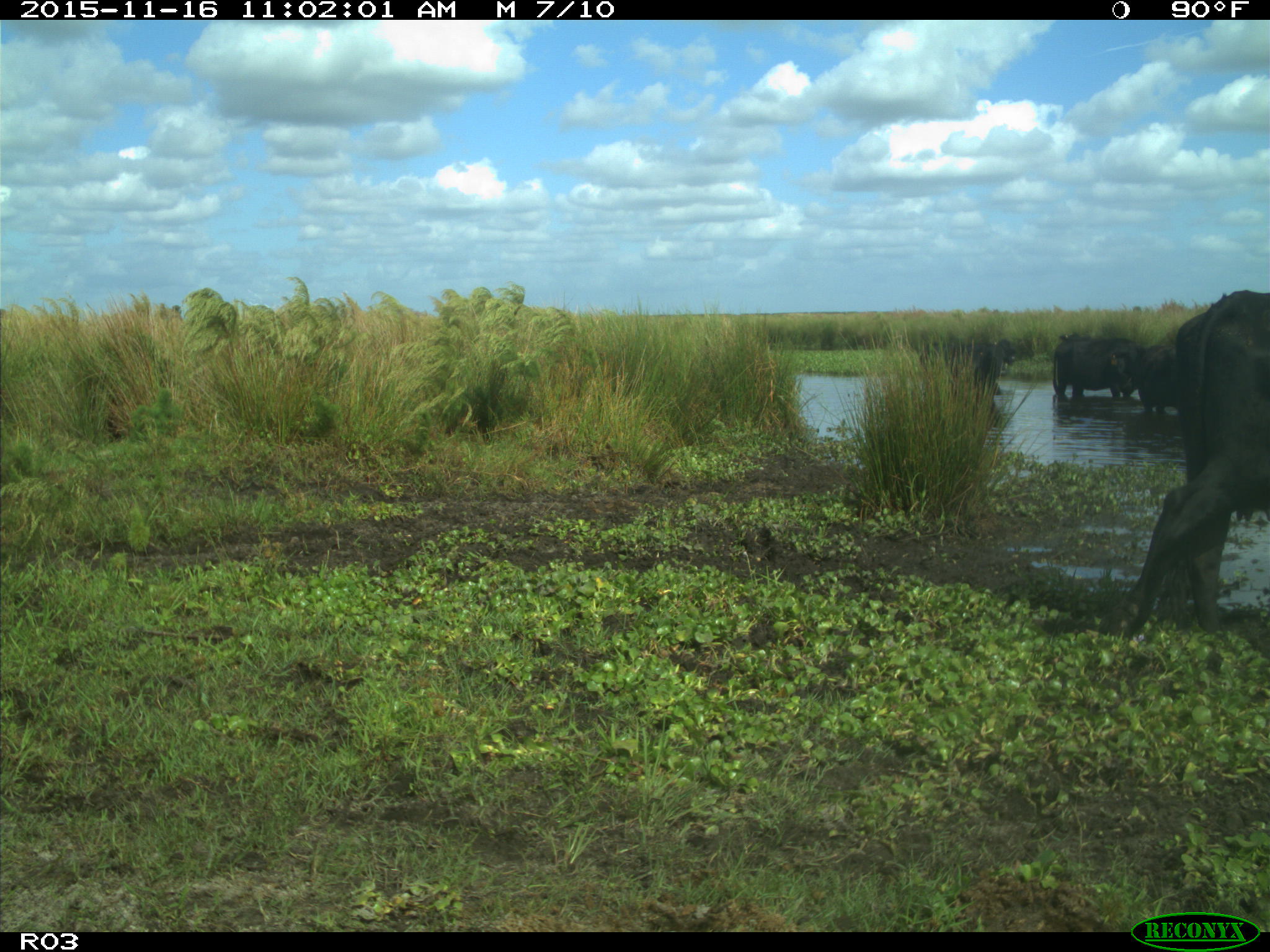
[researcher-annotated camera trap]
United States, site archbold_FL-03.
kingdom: Animalia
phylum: Chordata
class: Mammalia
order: Artiodactyla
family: Bovidae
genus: Bos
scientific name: Bos taurus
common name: domestic cow